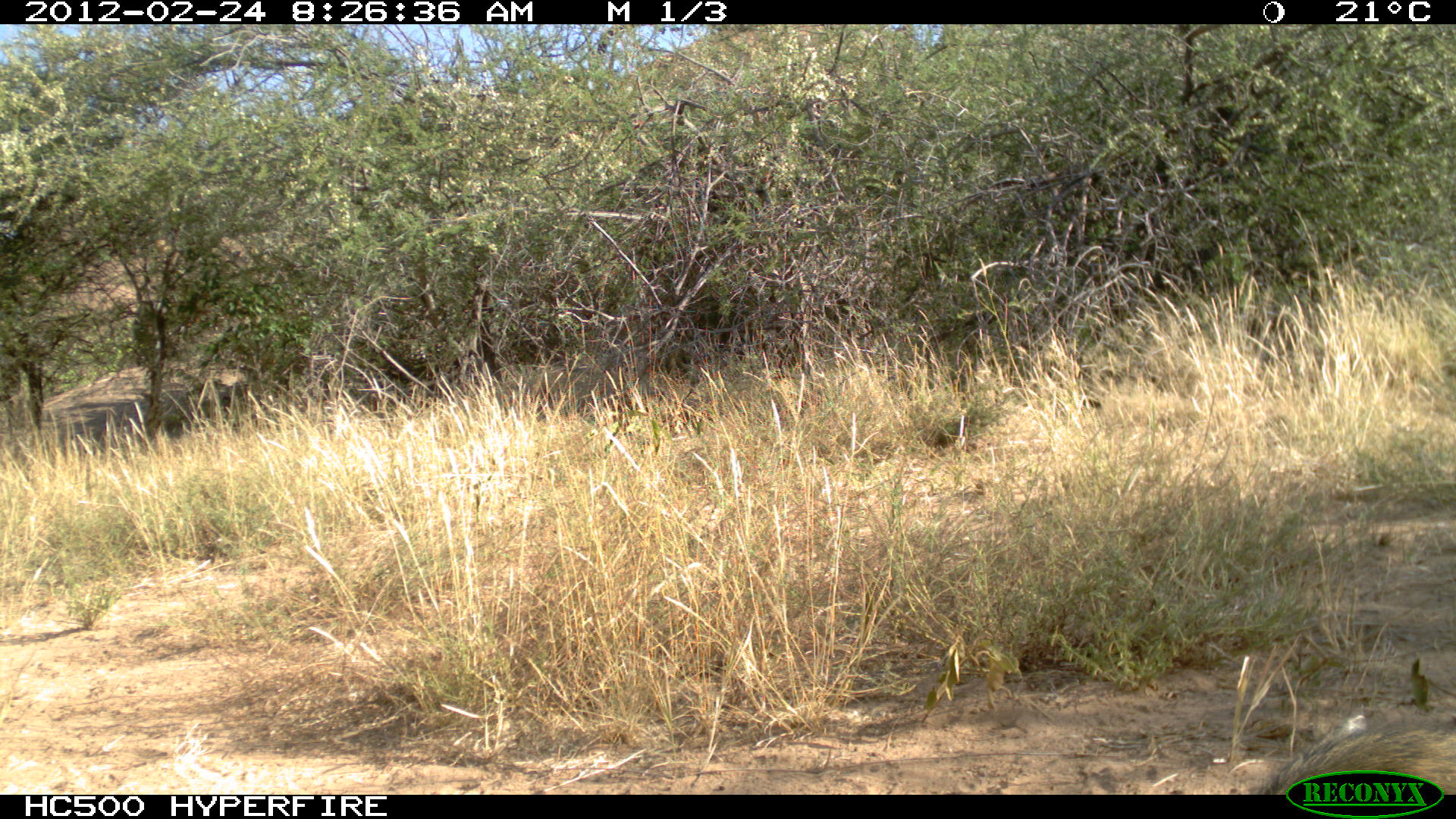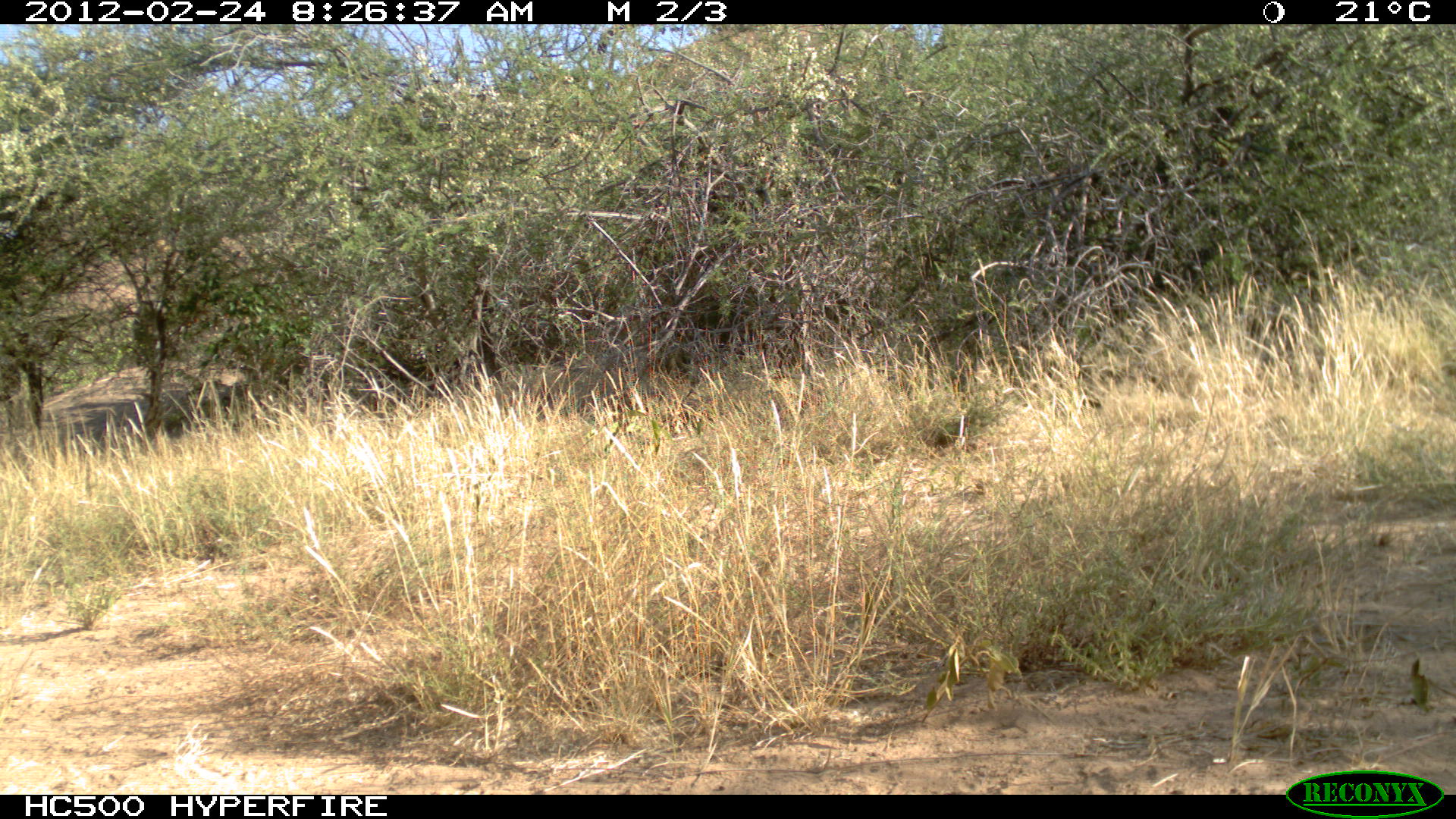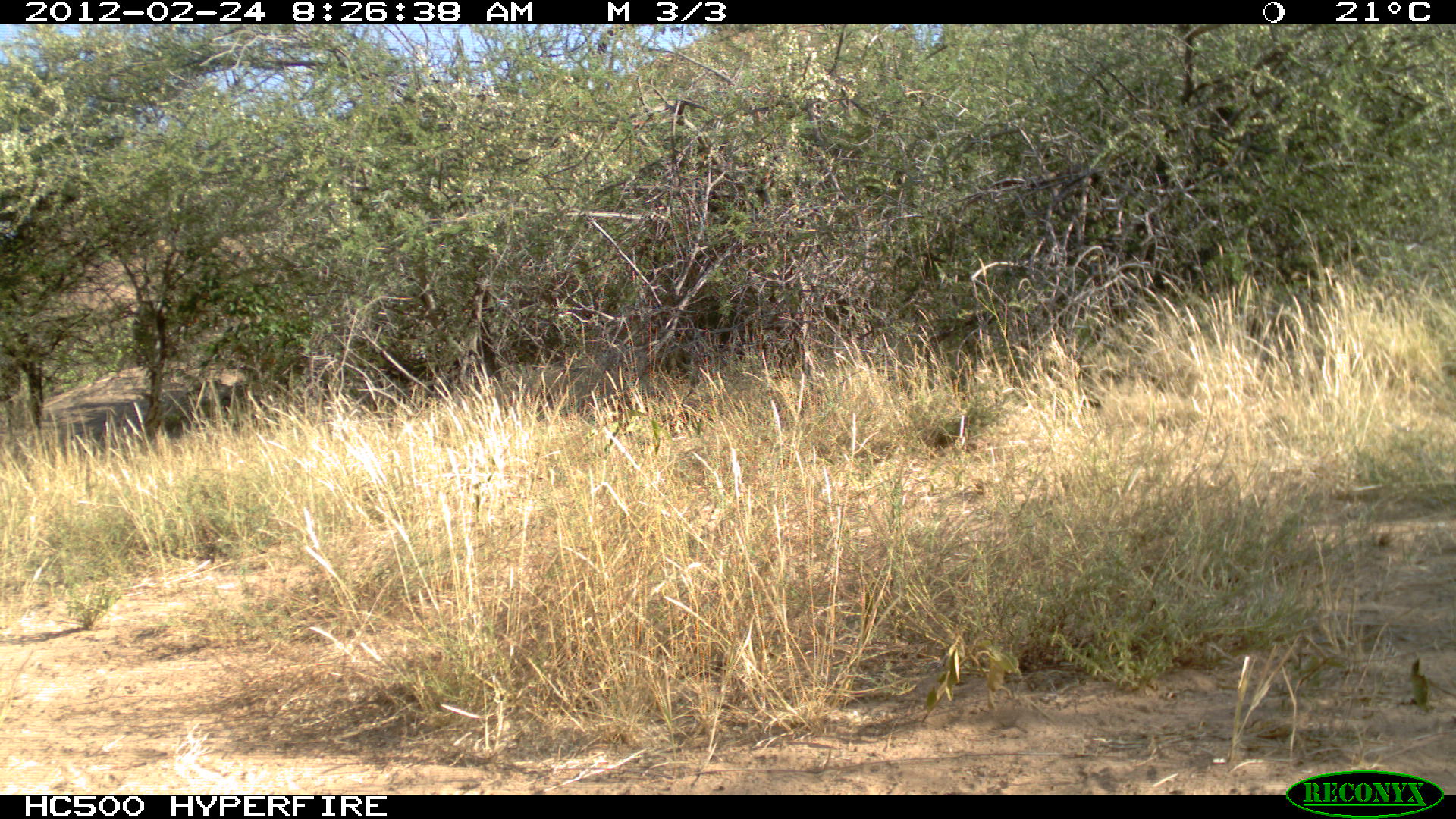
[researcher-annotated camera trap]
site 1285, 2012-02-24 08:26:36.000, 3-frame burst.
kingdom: Animalia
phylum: Chordata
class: Mammalia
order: Primates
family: Cercopithecidae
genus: Papio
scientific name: Papio anubis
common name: olive baboon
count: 1